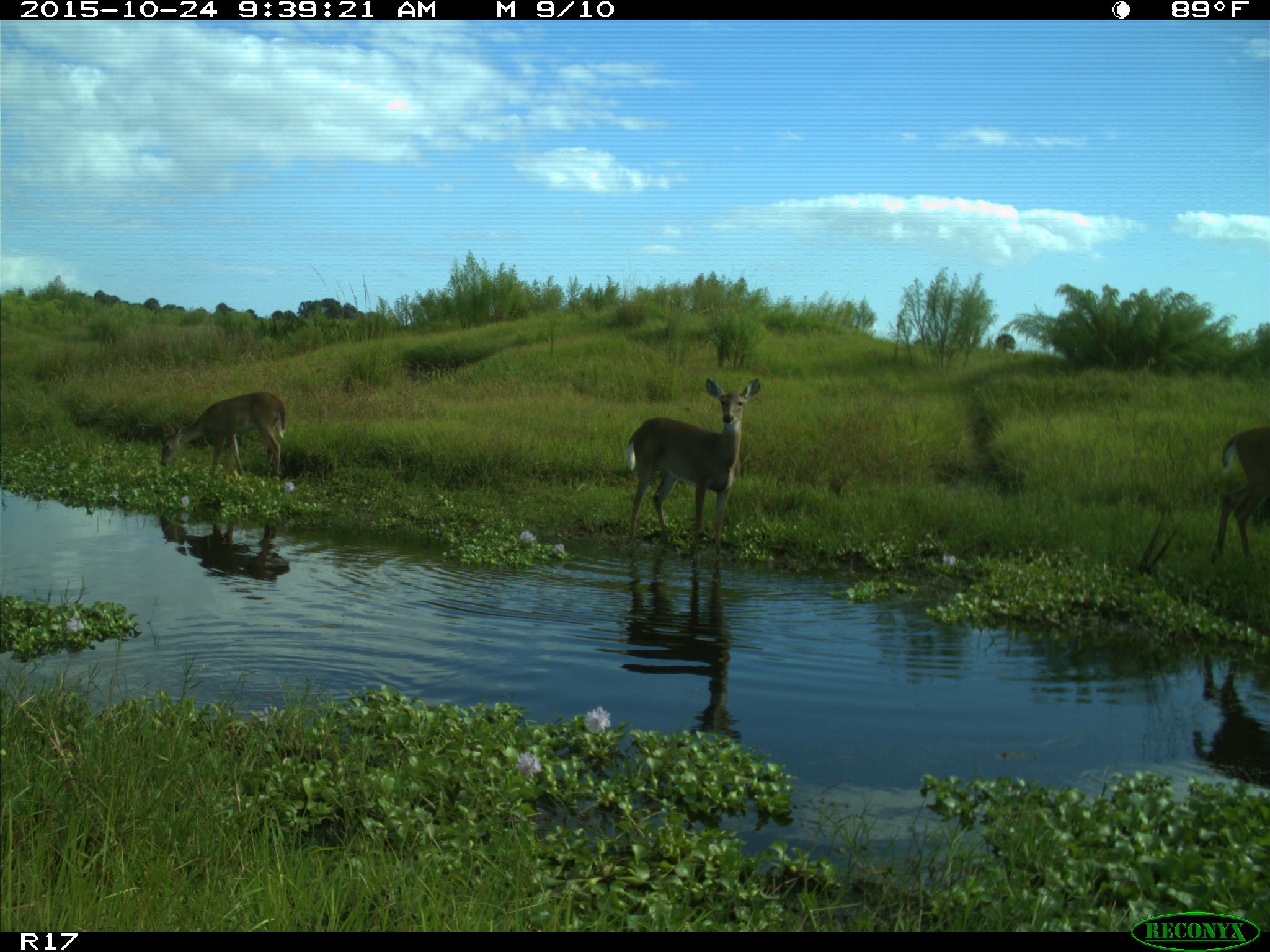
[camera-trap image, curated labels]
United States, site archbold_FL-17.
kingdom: Animalia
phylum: Chordata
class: Mammalia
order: Artiodactyla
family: Cervidae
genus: Odocoileus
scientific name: Odocoileus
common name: deer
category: unidentified deer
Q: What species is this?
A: Unidentified deer (deer) (Odocoileus).